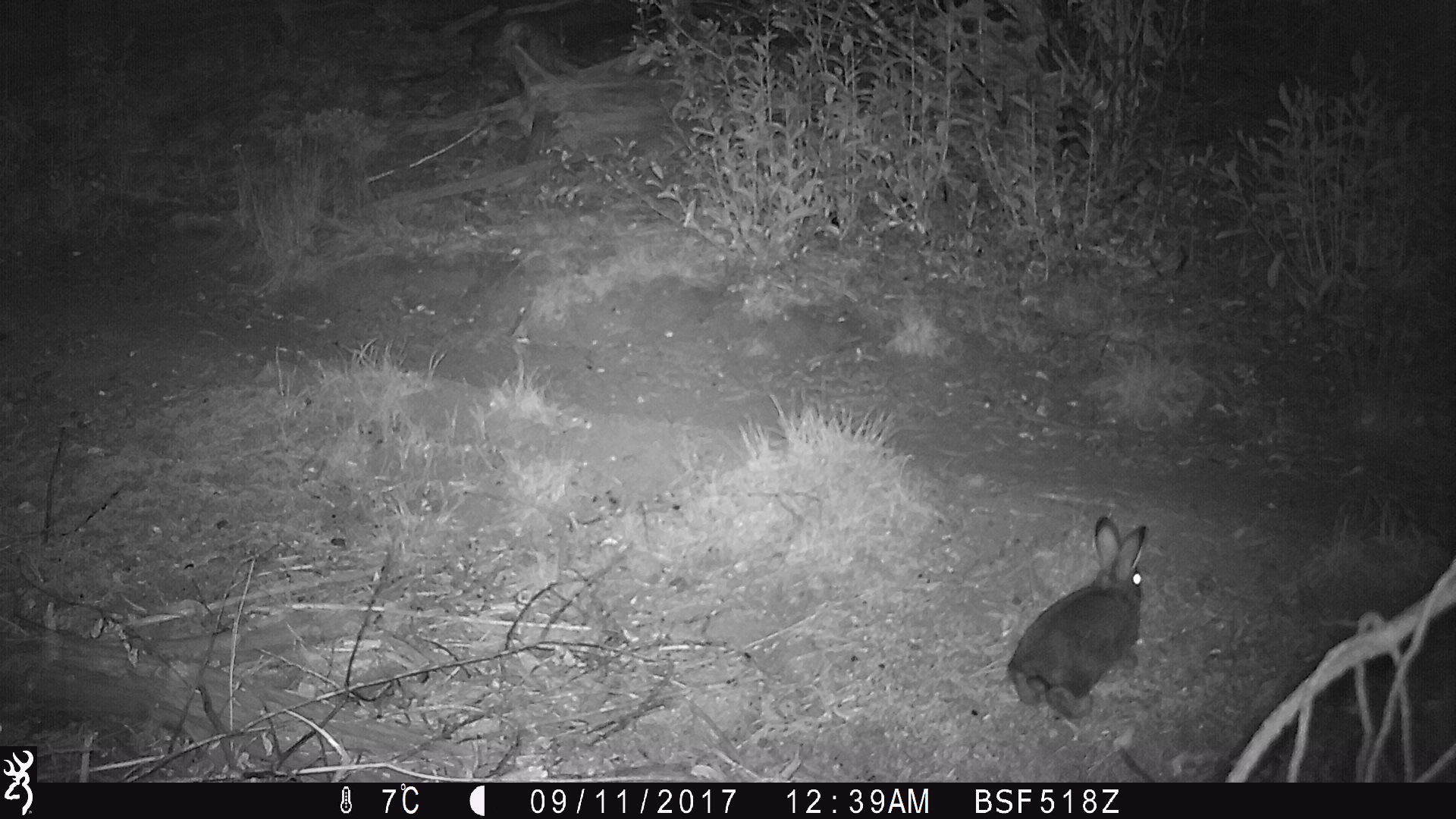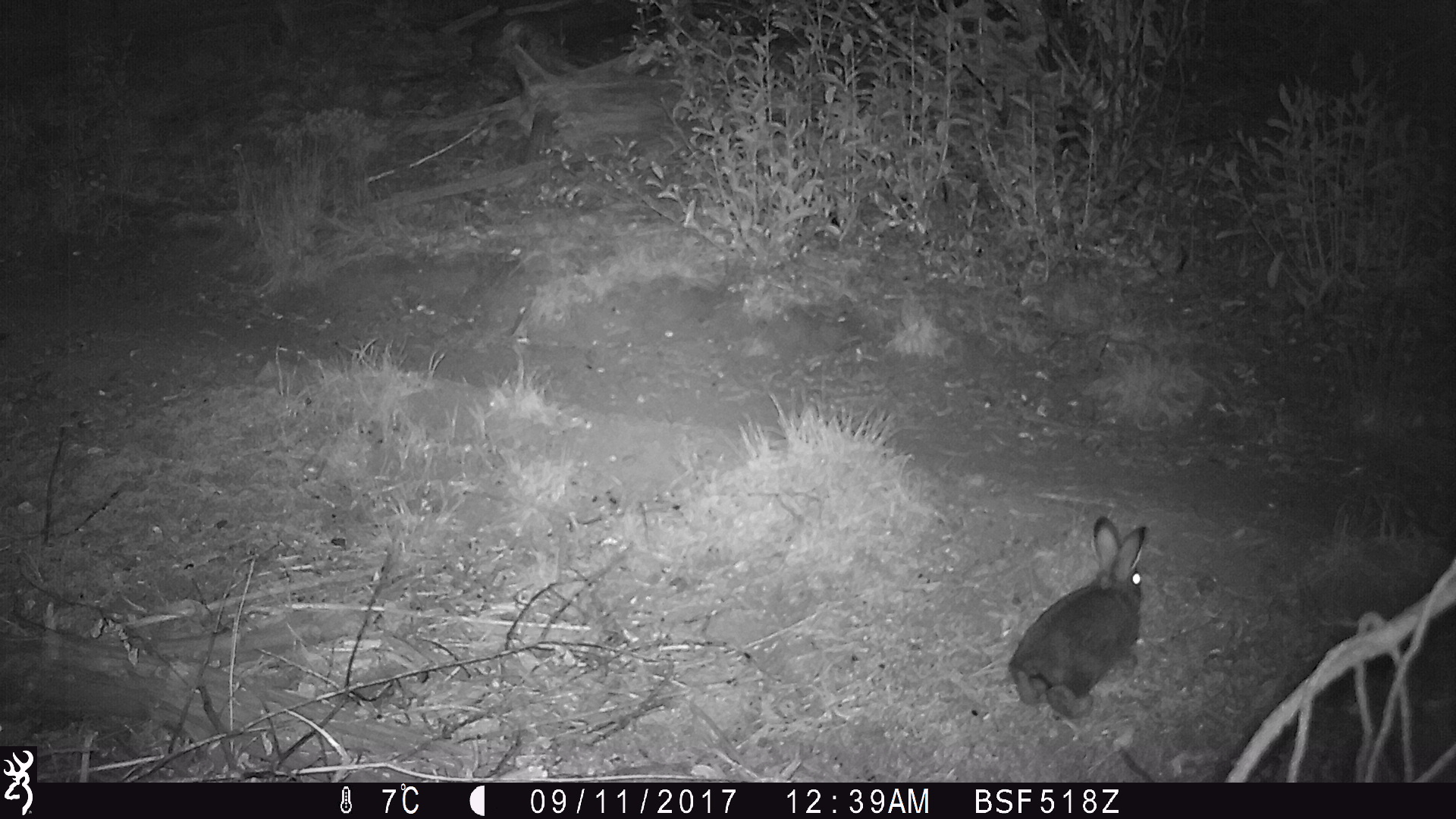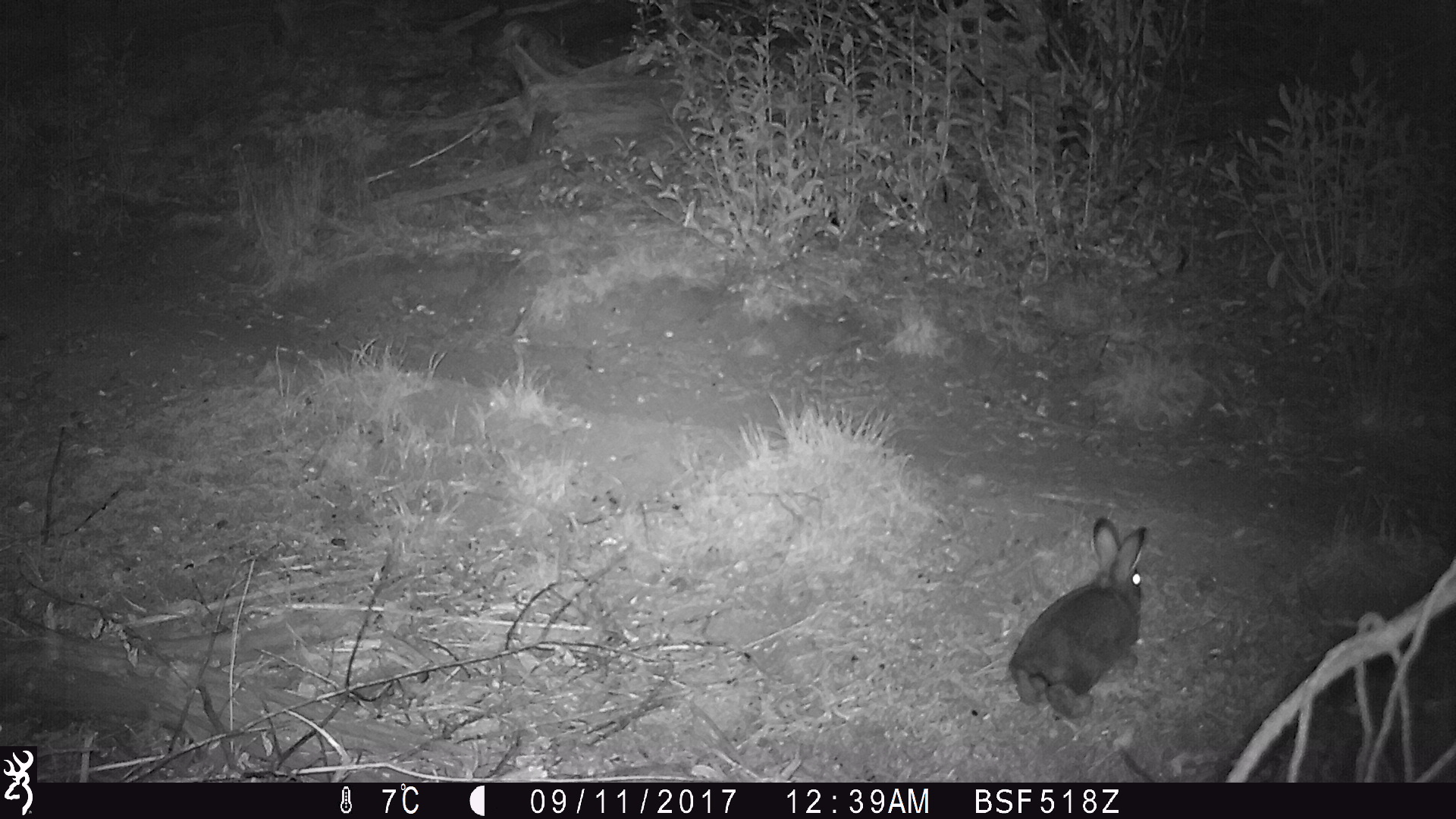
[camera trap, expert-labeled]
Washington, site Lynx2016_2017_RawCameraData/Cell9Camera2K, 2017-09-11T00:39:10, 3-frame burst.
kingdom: Animalia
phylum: Chordata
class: Mammalia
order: Lagomorpha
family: Leporidae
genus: Lepus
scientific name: Lepus americanus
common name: snowshoe hare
Lepus americanus (snowshoe hare). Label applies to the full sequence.